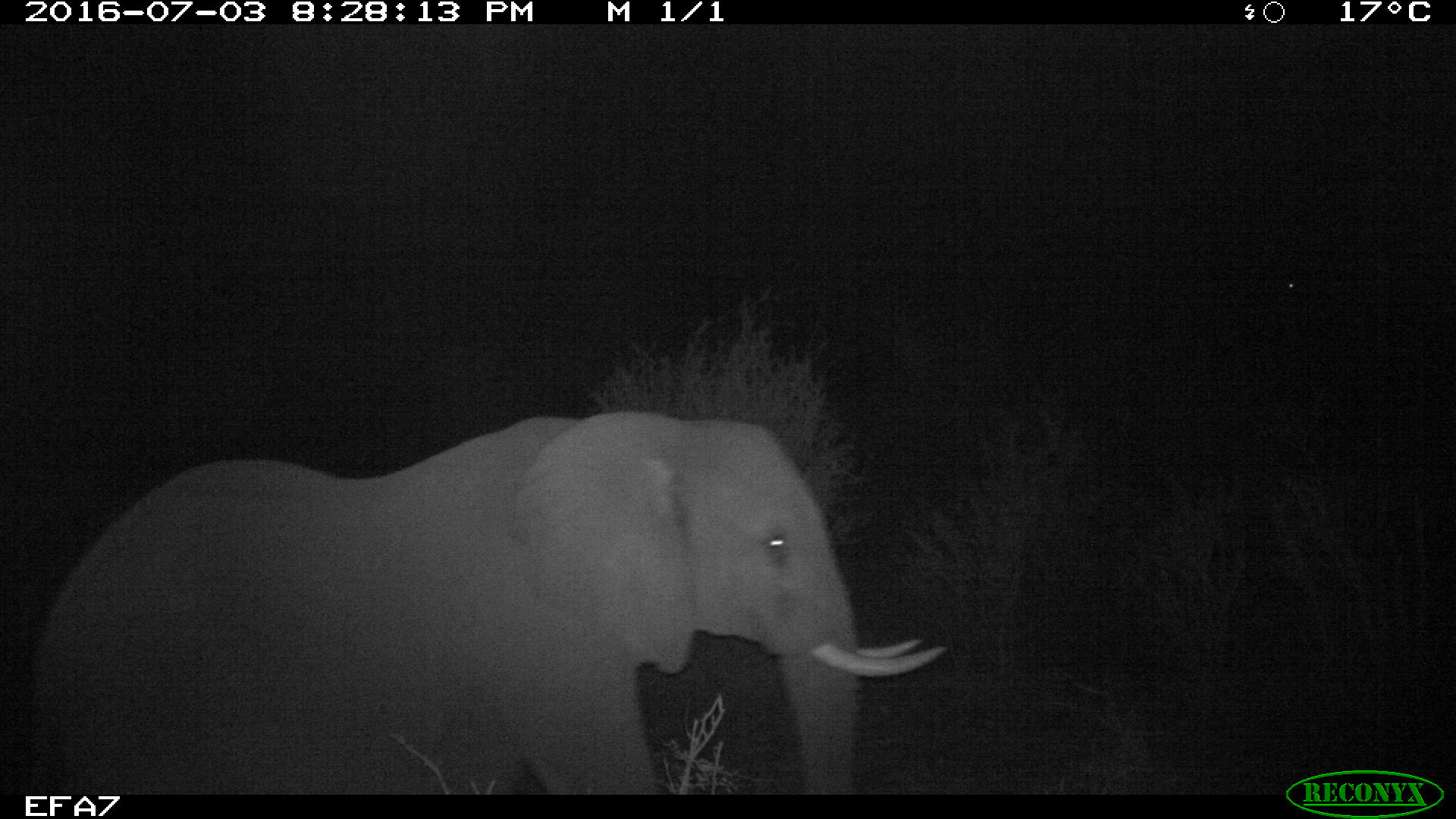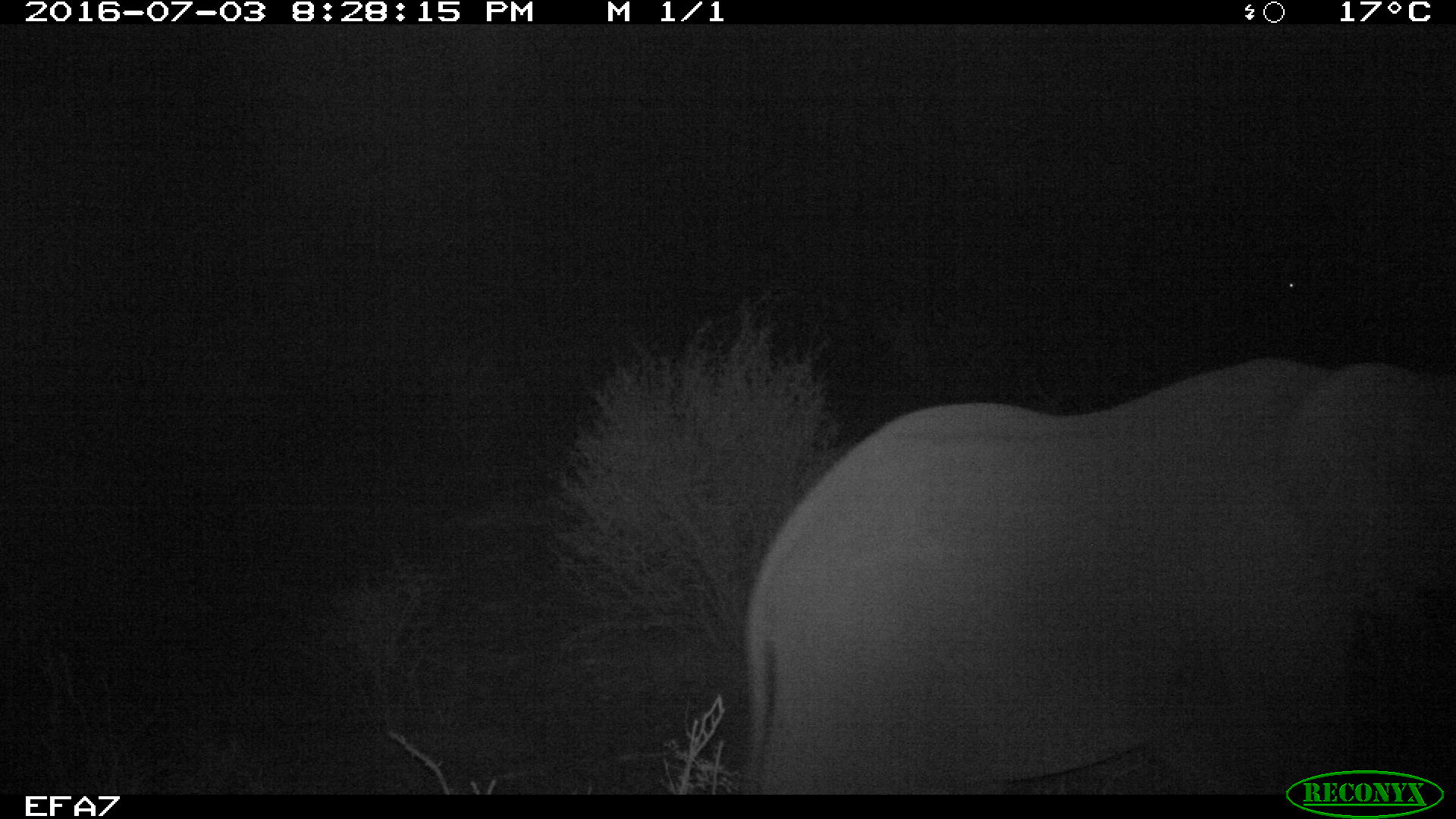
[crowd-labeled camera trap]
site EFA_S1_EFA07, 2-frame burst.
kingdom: Animalia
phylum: Chordata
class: Mammalia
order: Proboscidea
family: Elephantidae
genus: Loxodonta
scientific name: Loxodonta africana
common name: african bush elephant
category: elephant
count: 1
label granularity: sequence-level